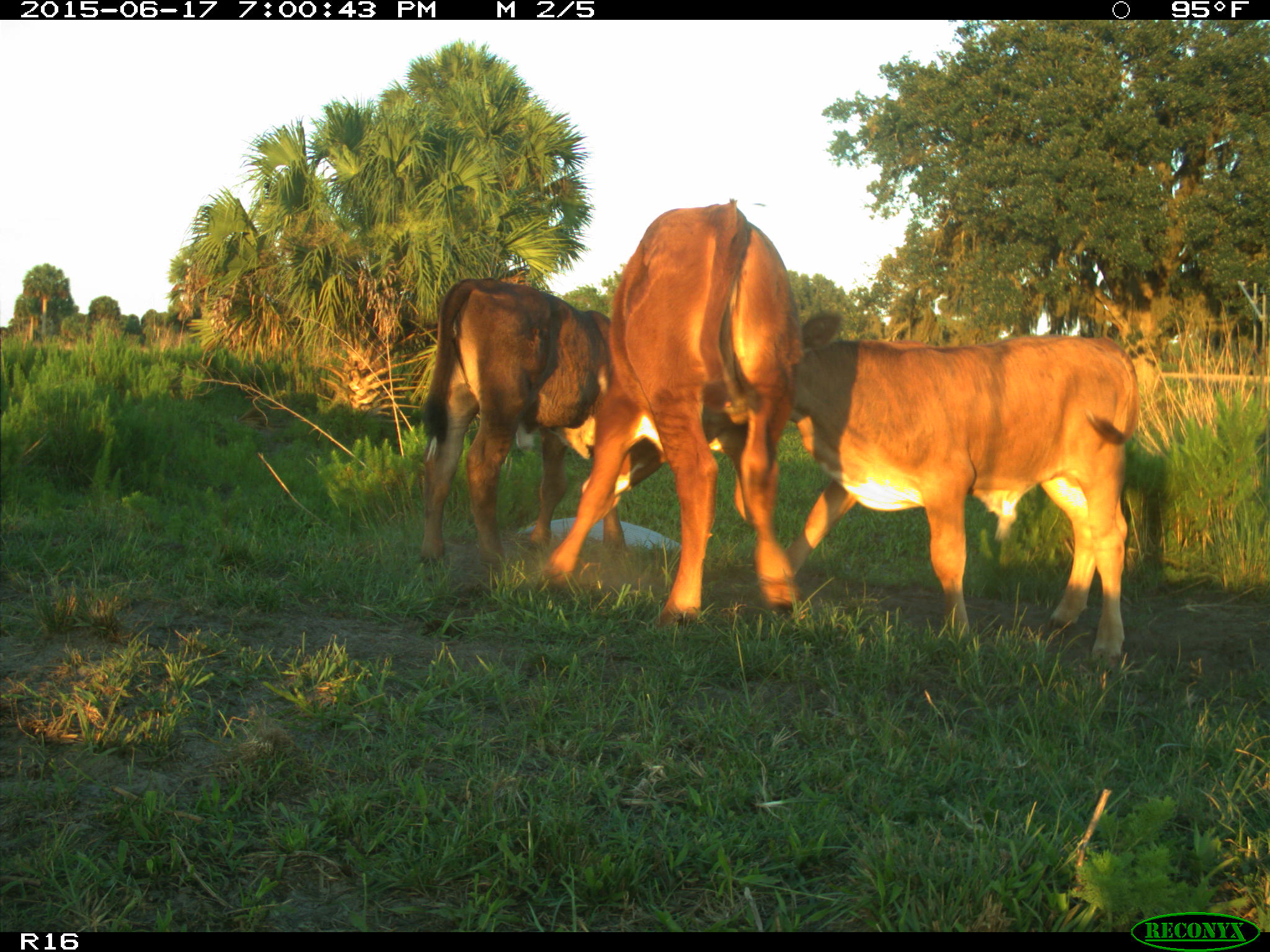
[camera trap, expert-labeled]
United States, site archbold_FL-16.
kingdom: Animalia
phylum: Chordata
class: Mammalia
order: Artiodactyla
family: Bovidae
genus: Bos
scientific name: Bos taurus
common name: domestic cow